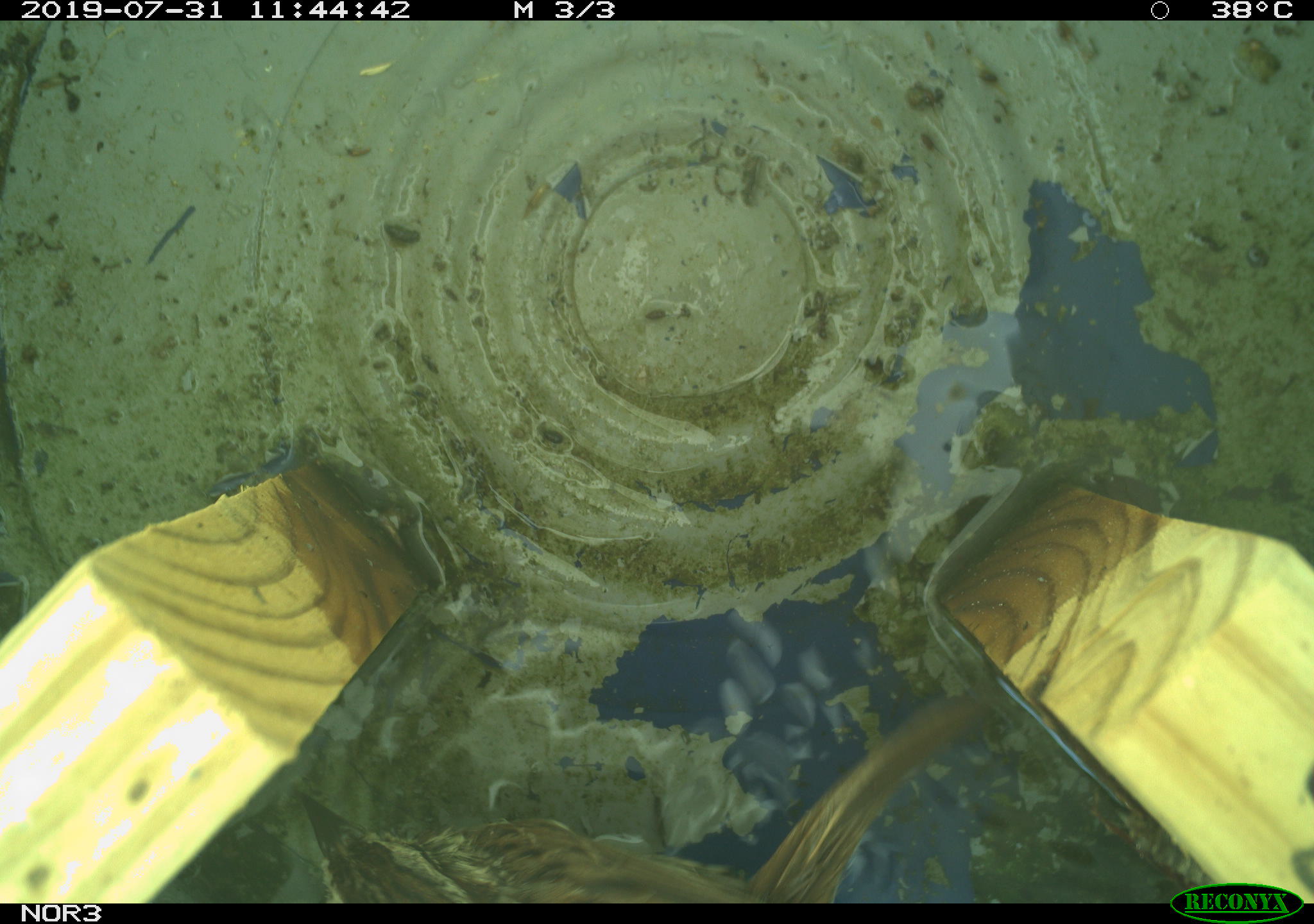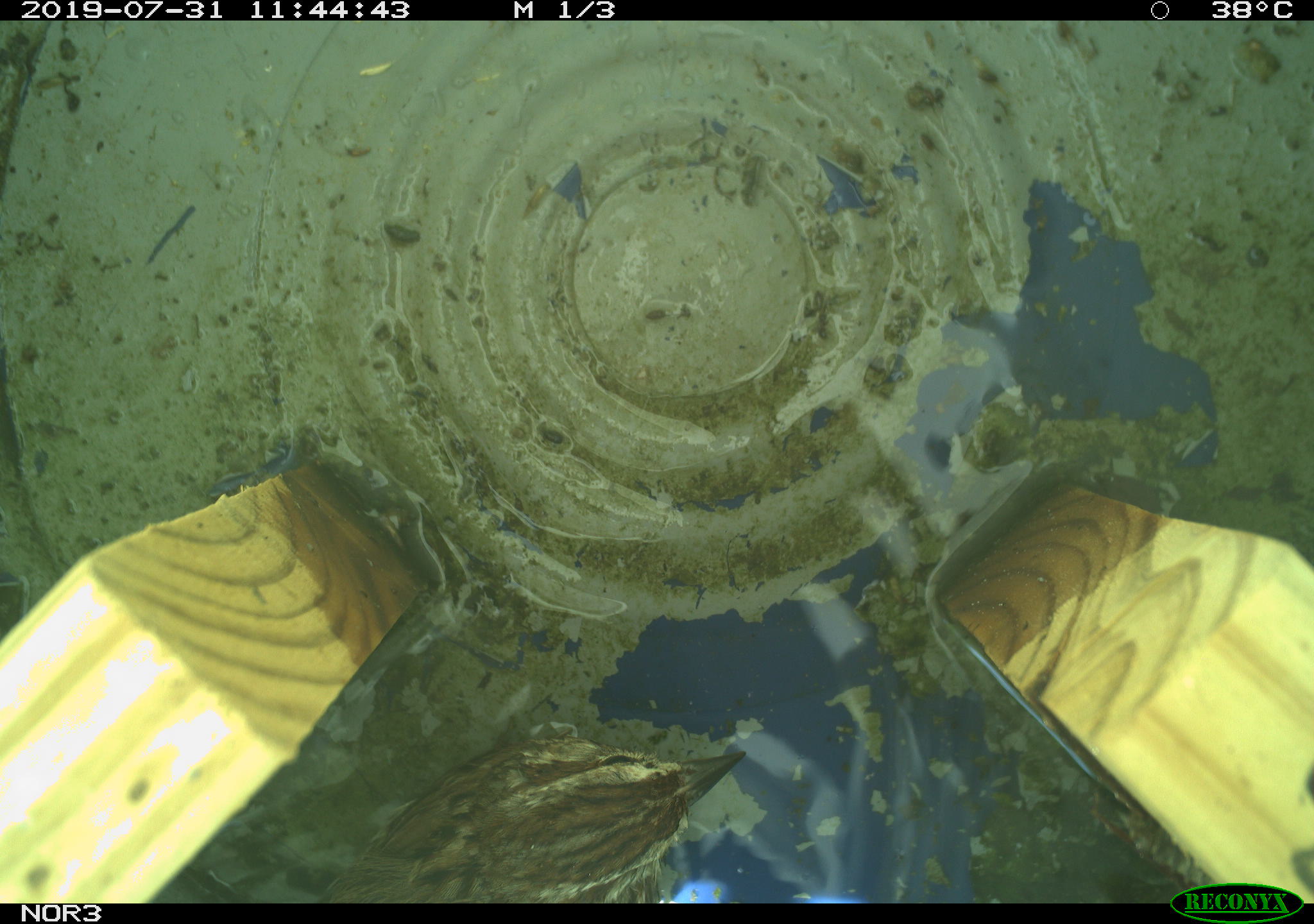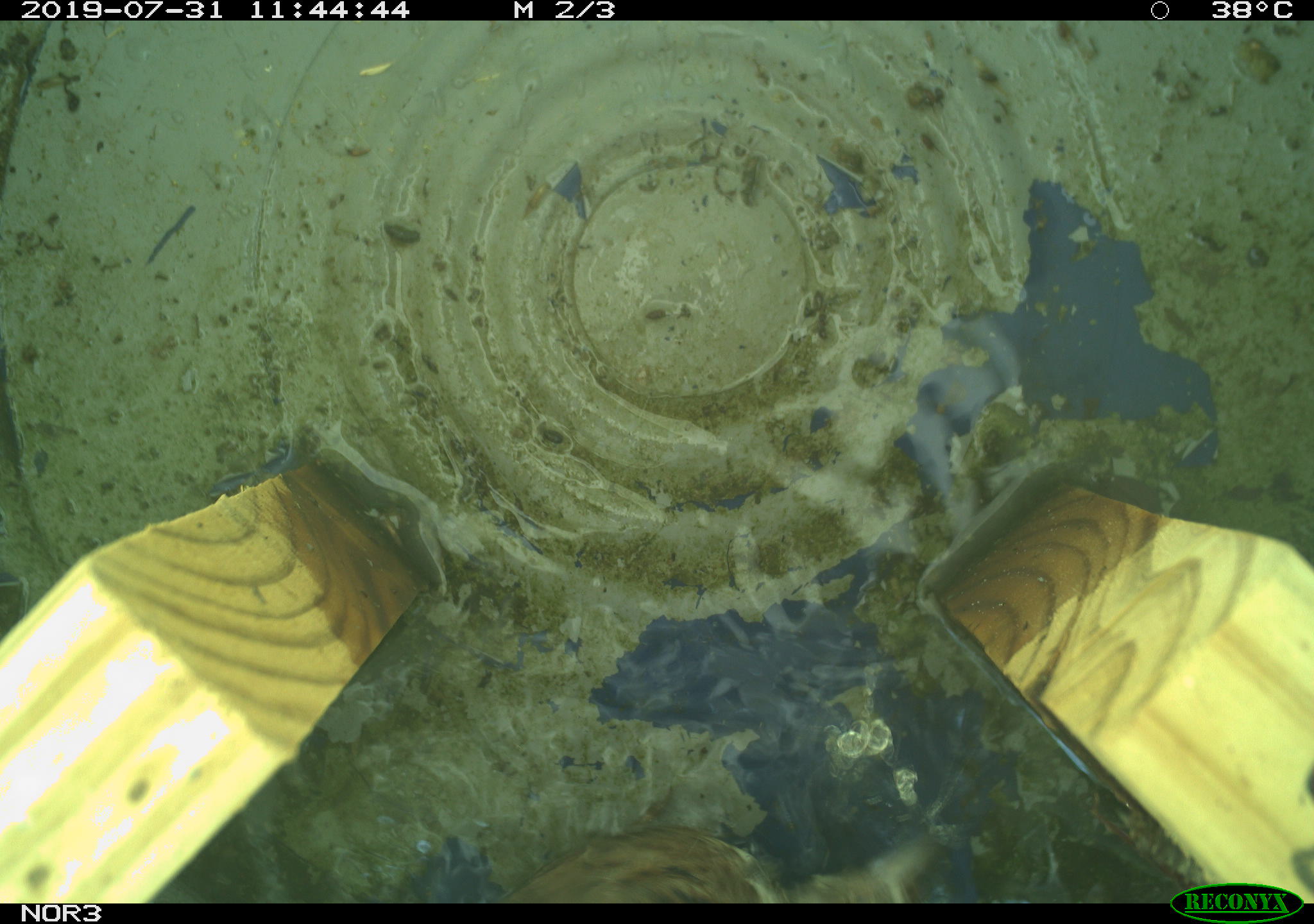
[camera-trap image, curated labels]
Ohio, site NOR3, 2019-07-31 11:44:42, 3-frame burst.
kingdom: Animalia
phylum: Chordata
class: Aves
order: Passeriformes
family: Passerellidae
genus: Melospiza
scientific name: Melospiza melodia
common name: song sparrow